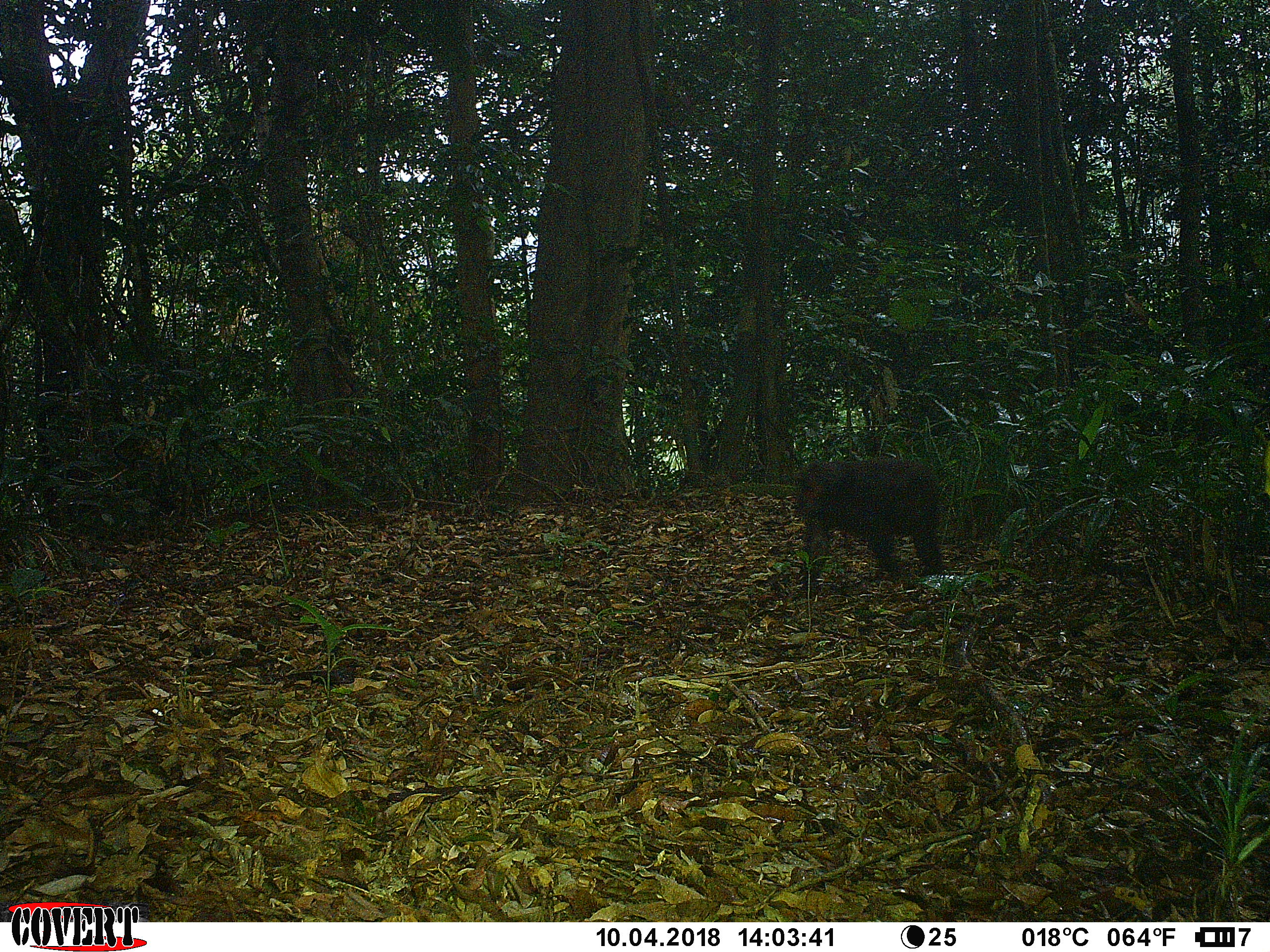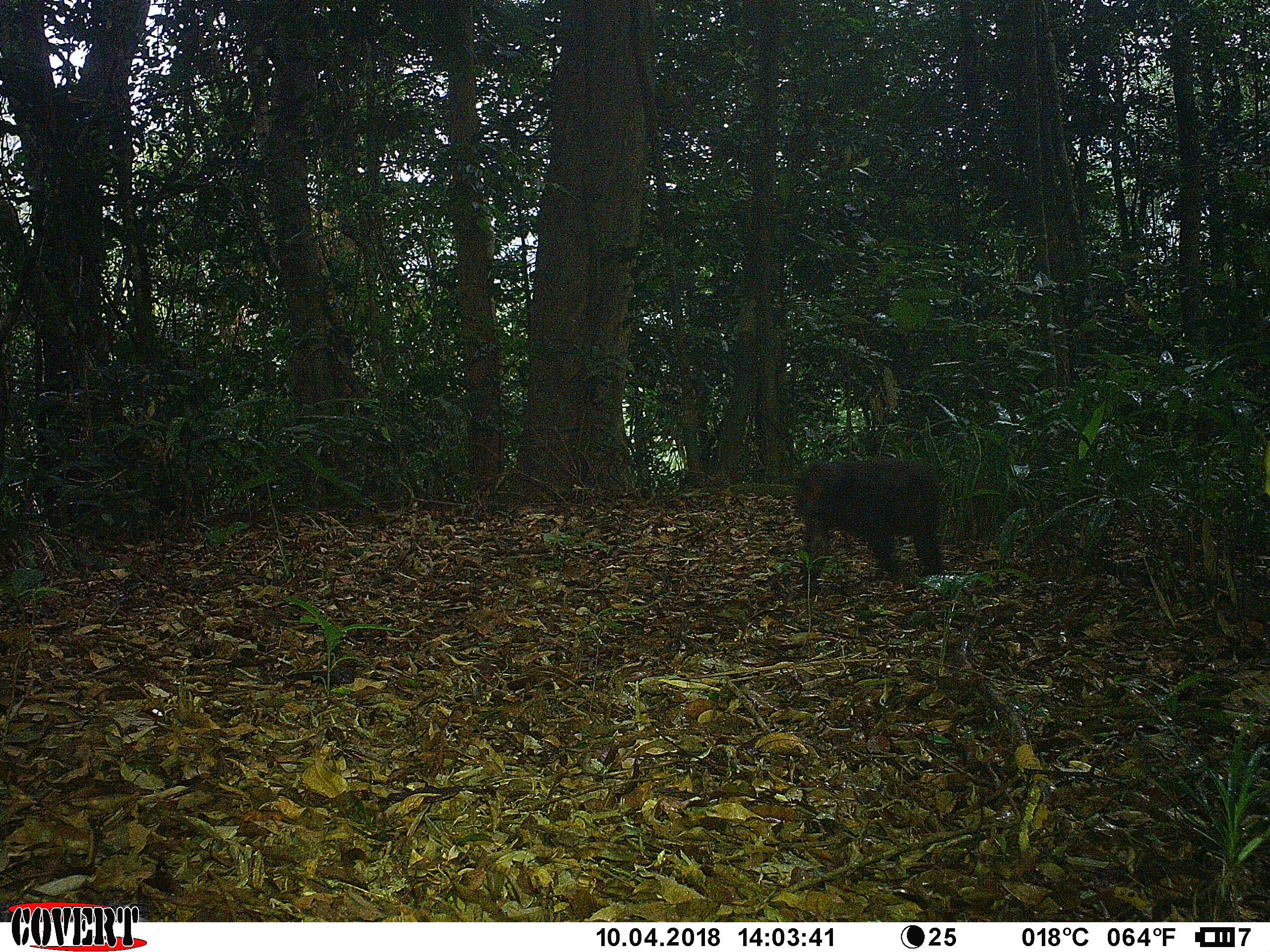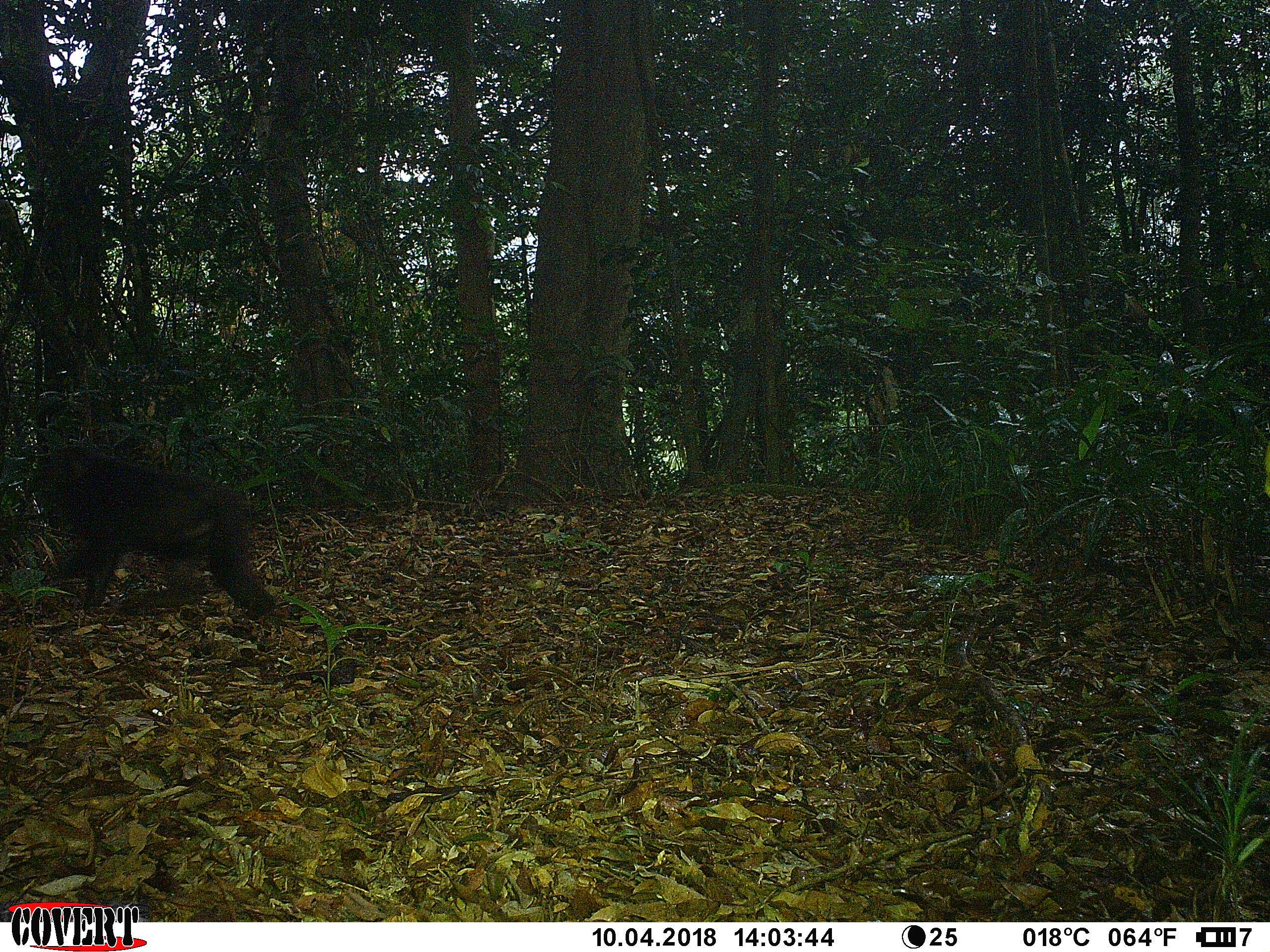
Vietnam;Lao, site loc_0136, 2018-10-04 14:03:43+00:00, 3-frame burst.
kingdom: Animalia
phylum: Chordata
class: Mammalia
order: Primates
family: Cercopithecidae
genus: Macaca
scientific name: Macaca arctoides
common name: stump-tailed macaque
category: stump tailed macaque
Stump tailed macaque (stump-tailed macaque) (Macaca arctoides). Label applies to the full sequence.